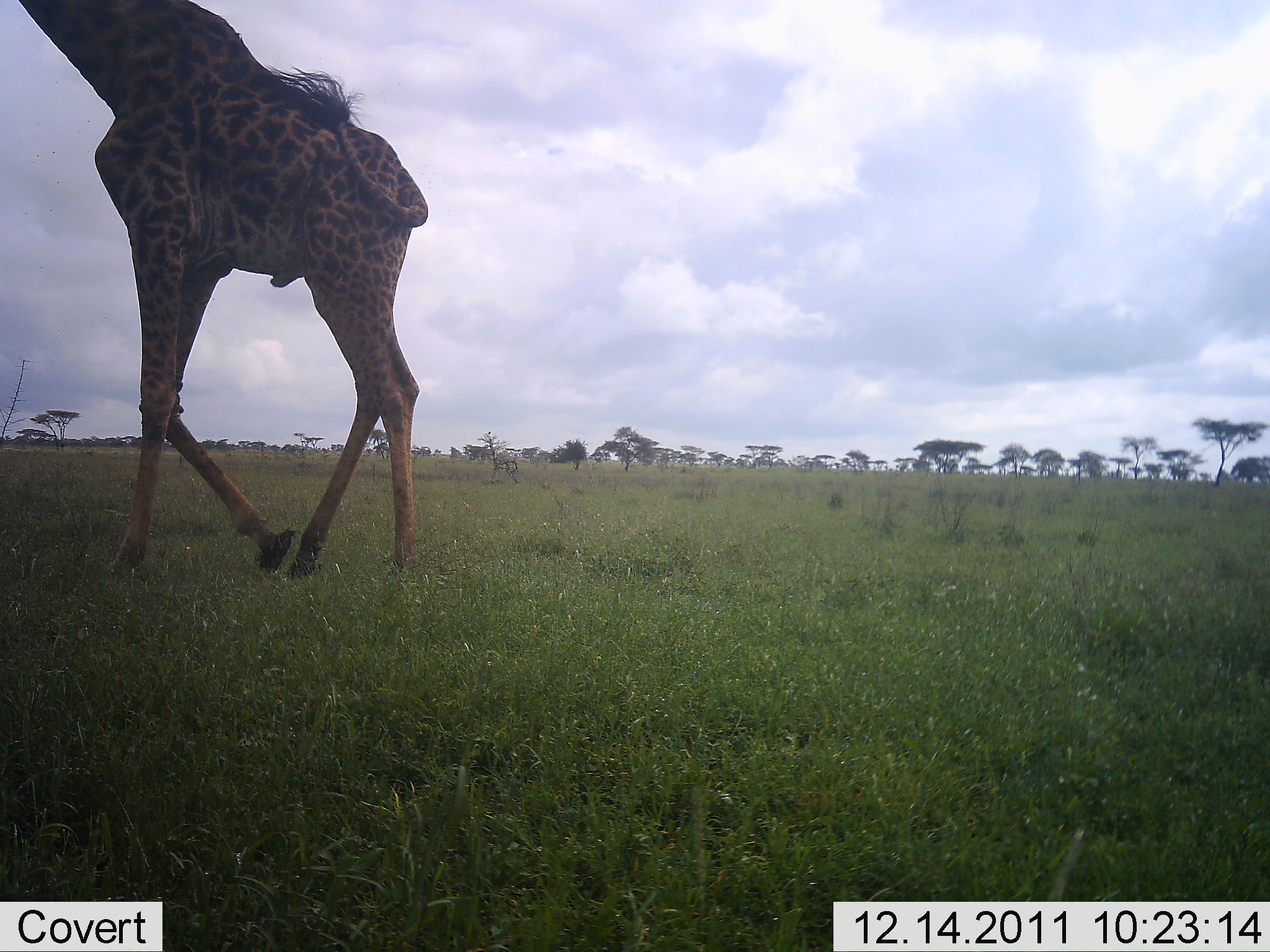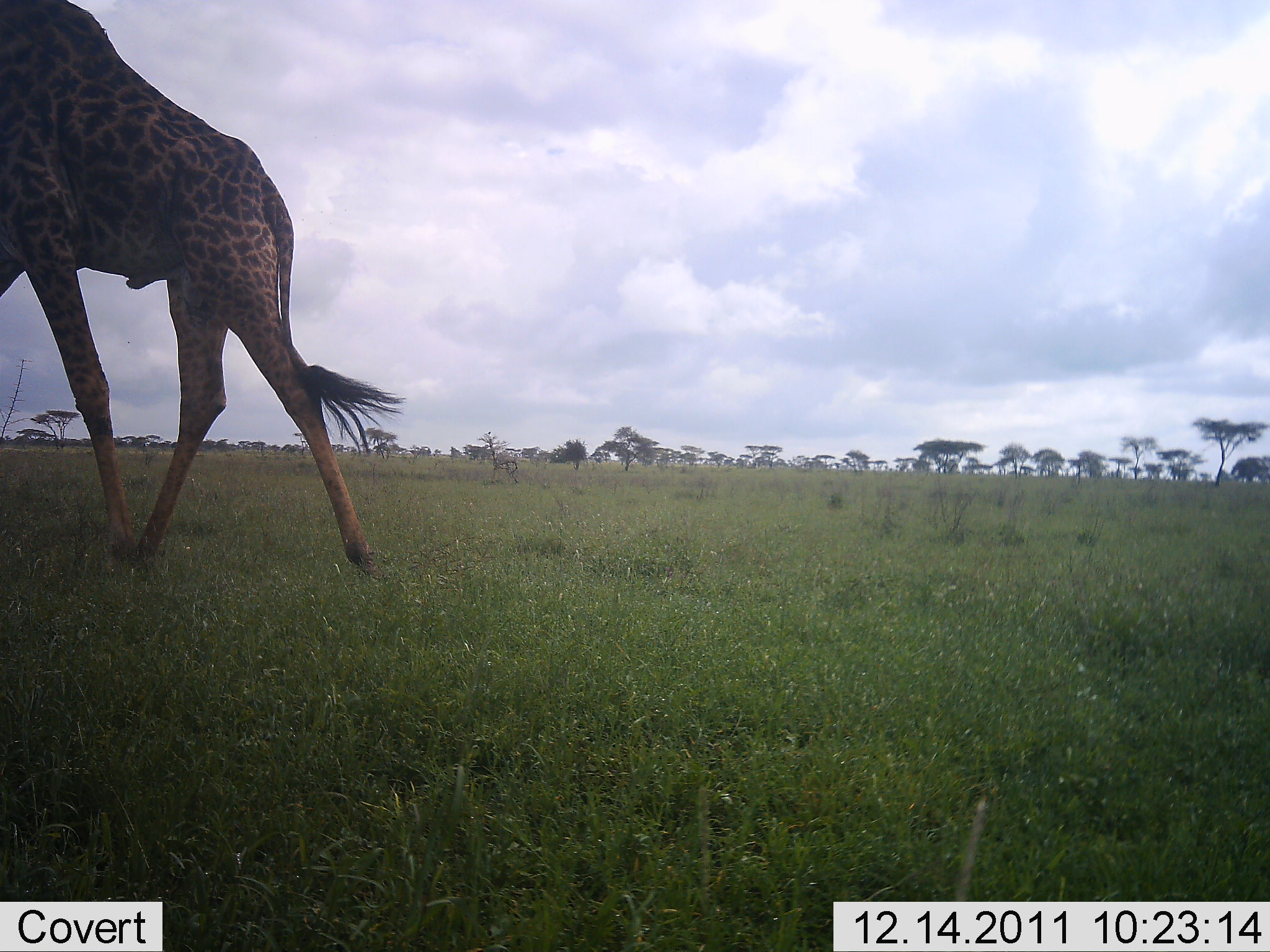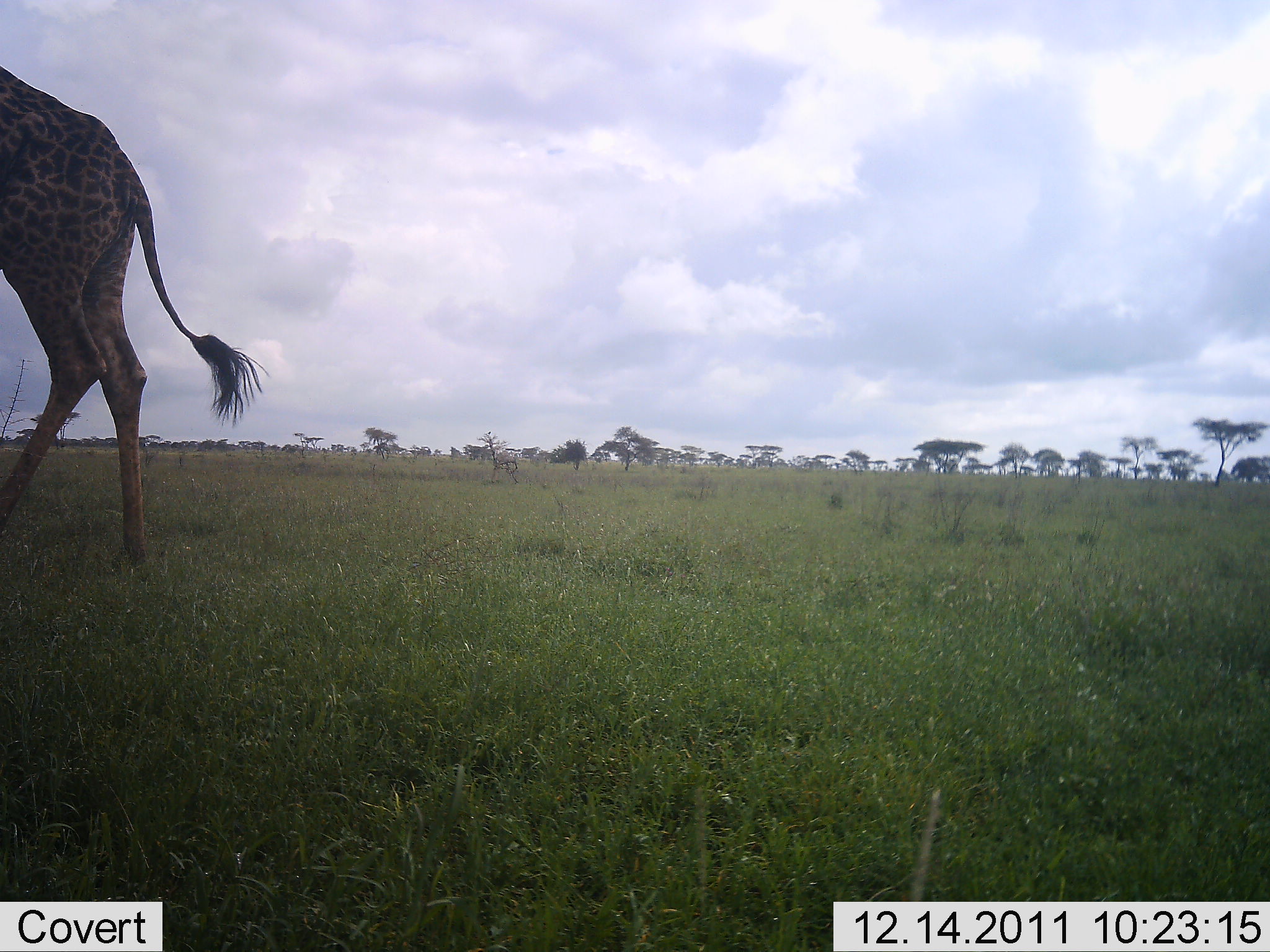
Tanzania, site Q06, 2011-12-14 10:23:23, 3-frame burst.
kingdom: Animalia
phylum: Chordata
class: Mammalia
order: Artiodactyla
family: Giraffidae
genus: Giraffa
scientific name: Giraffa camelopardalis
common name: giraffe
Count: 1.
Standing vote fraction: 0%.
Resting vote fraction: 0%.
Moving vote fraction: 100%.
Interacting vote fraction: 0%.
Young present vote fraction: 0%.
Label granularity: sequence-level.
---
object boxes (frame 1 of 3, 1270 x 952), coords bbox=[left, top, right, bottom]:
animal: bbox=[20, 0, 431, 590]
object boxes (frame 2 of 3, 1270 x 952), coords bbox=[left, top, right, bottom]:
animal: bbox=[0, 0, 407, 586]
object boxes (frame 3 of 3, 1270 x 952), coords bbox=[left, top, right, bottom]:
animal: bbox=[0, 62, 270, 580]